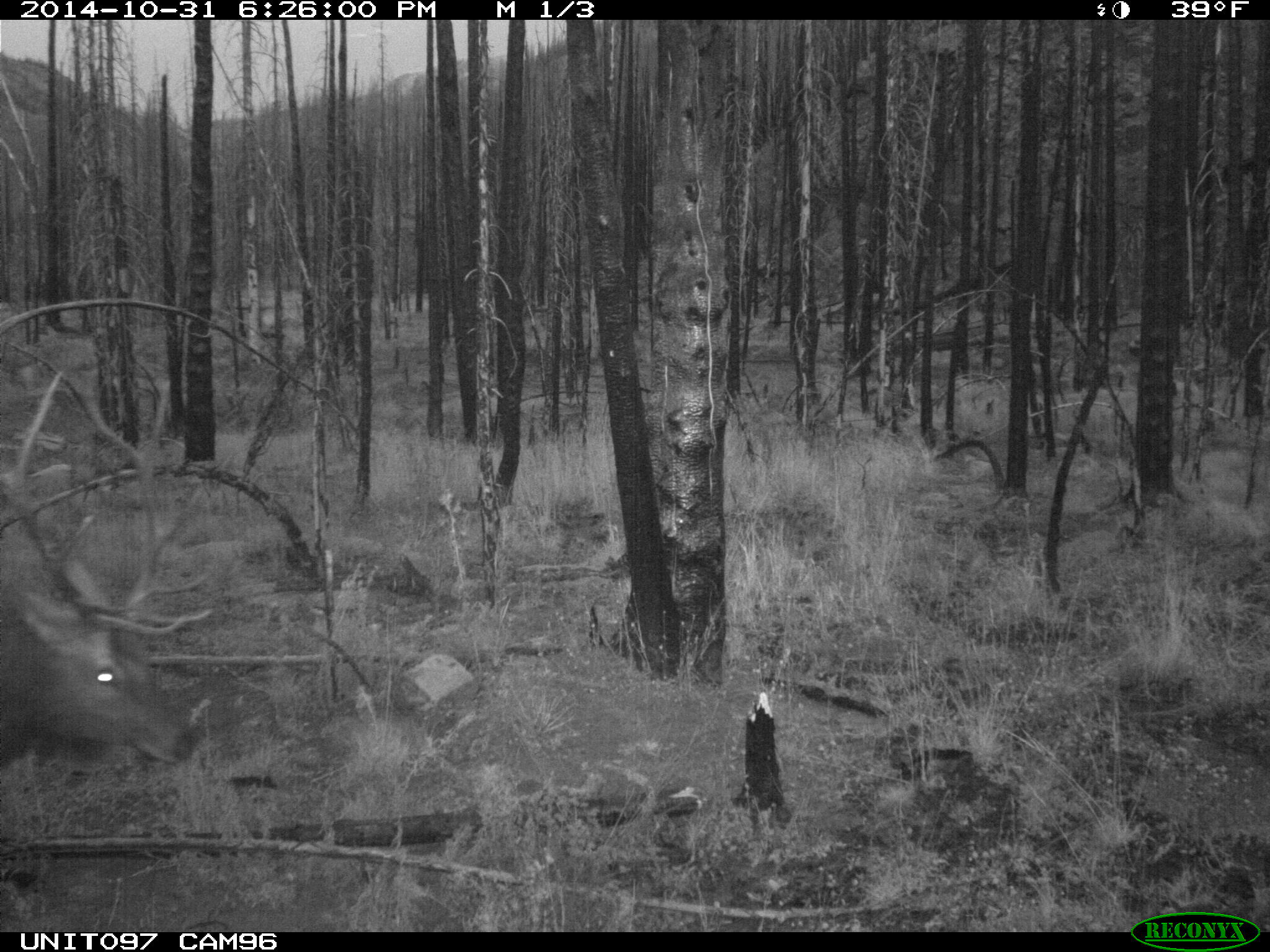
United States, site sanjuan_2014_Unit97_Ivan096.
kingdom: Animalia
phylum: Chordata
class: Mammalia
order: Artiodactyla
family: Cervidae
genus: Cervus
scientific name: Cervus elaphus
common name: red deer